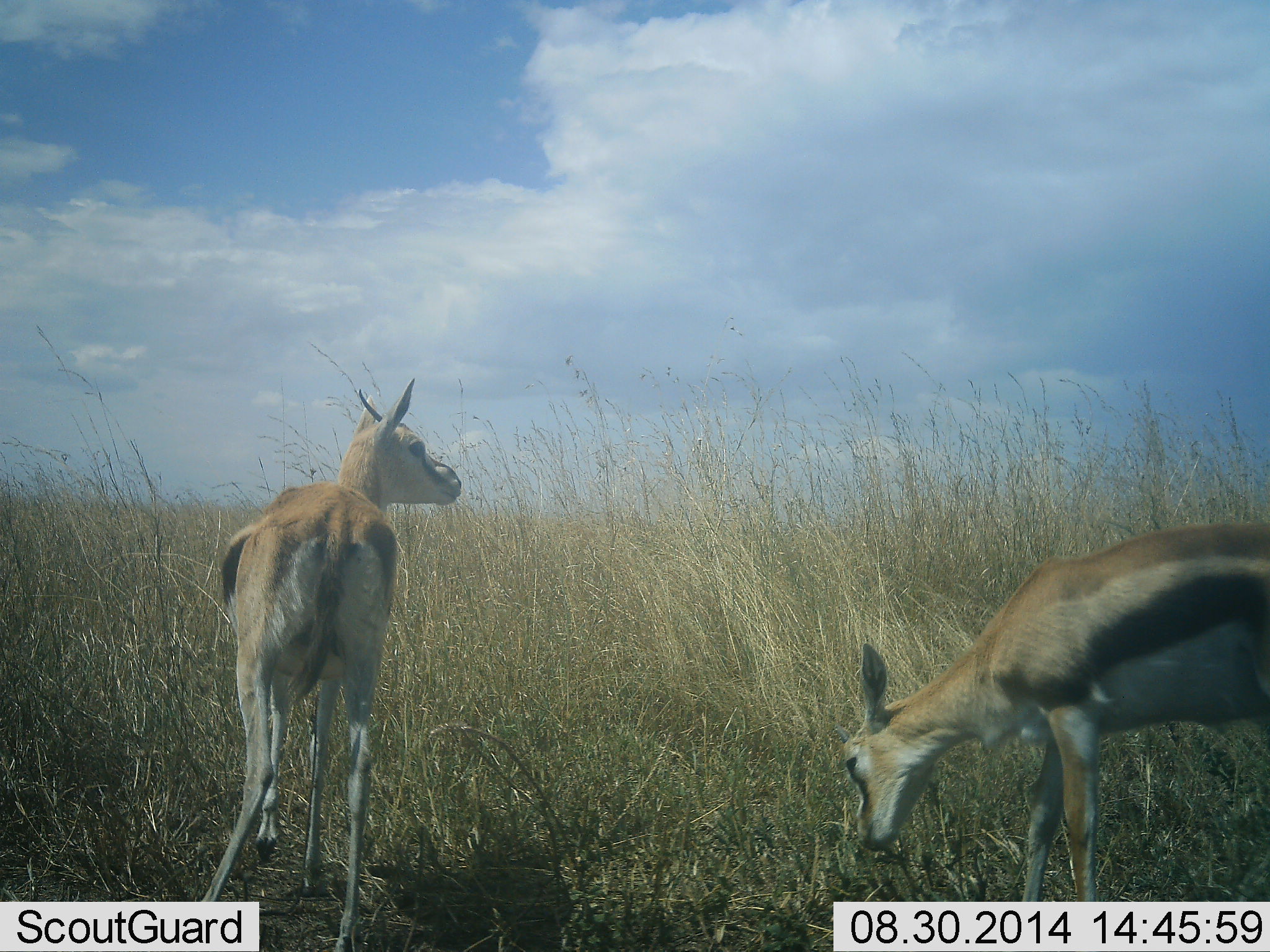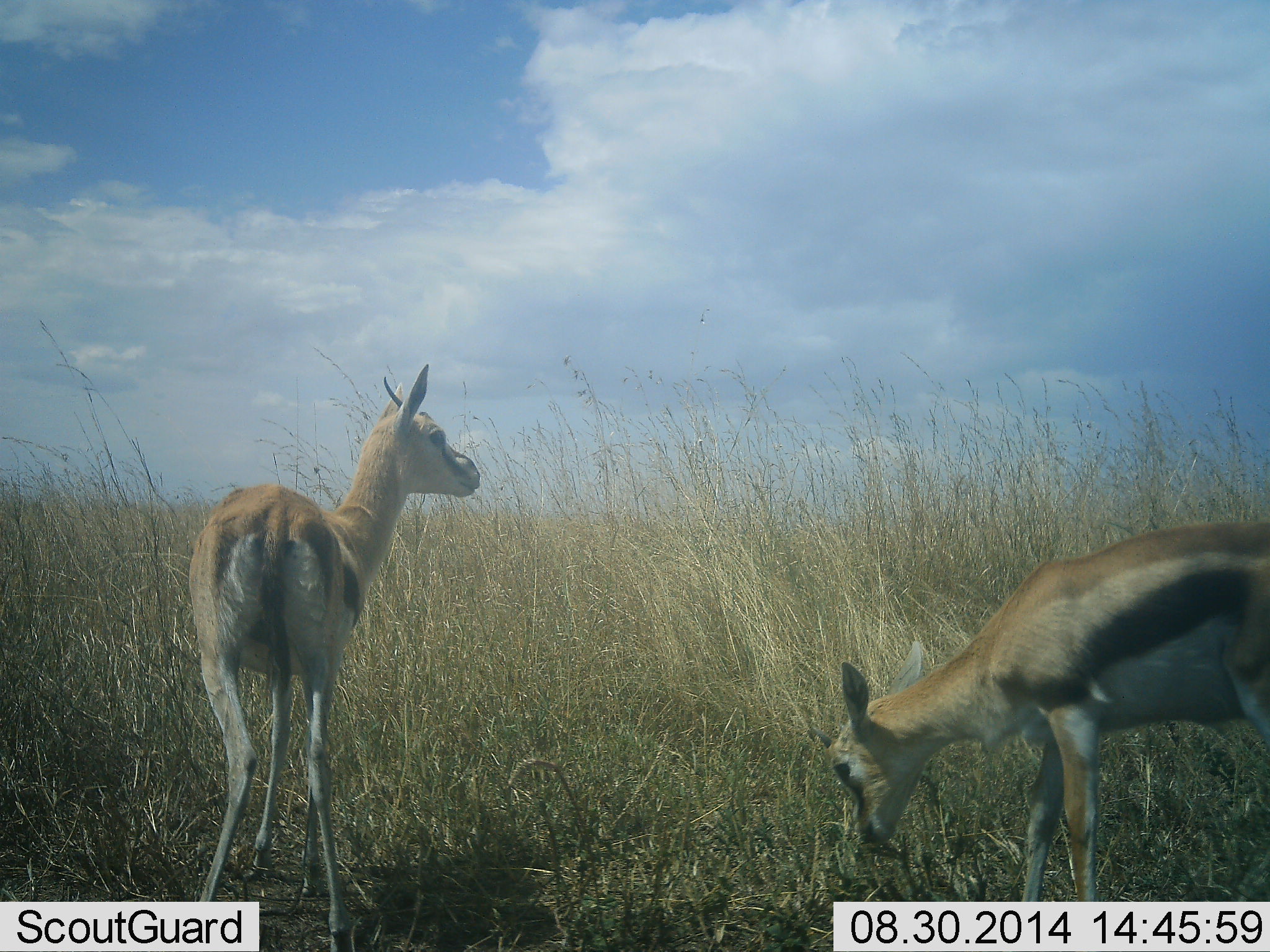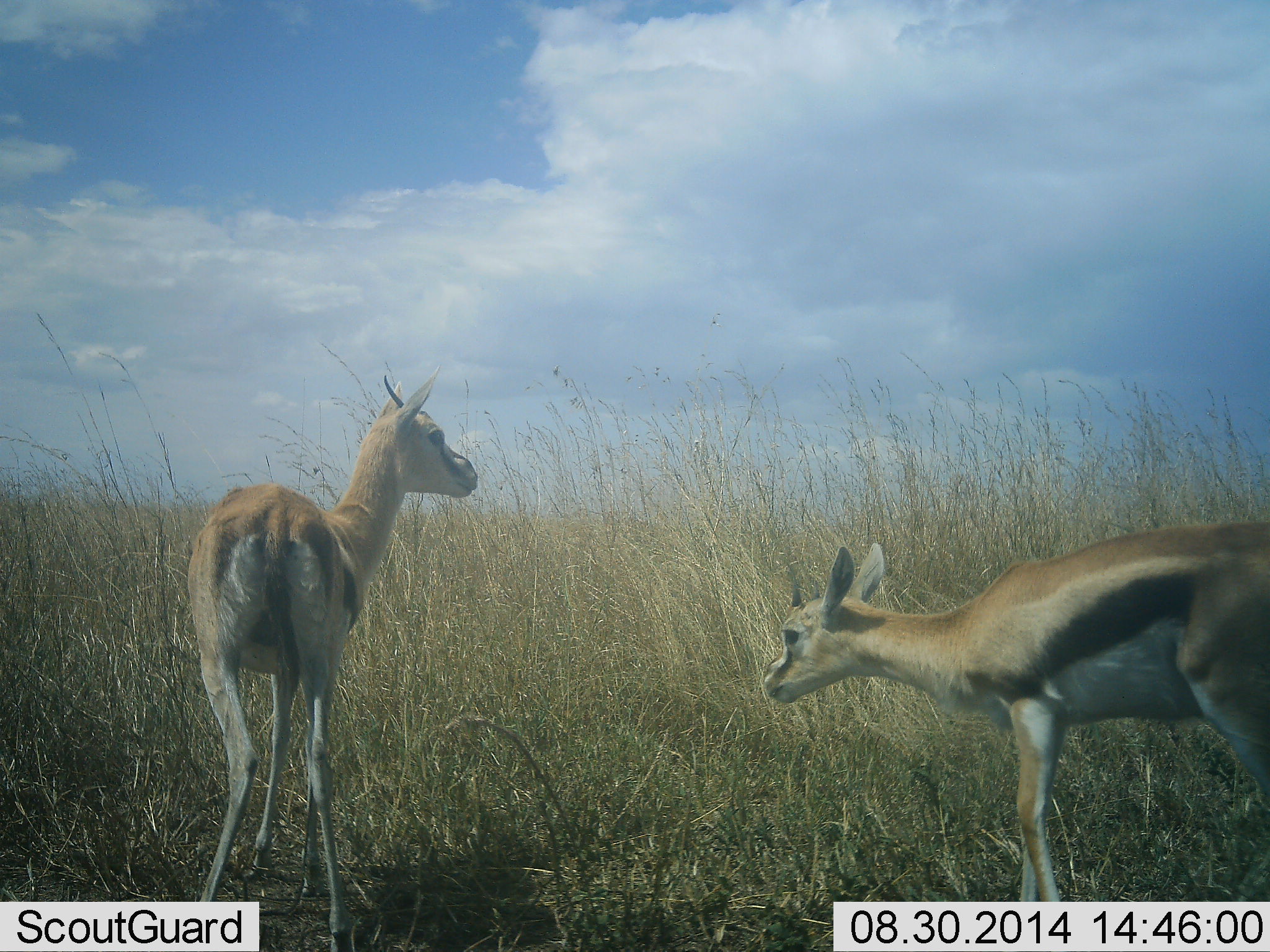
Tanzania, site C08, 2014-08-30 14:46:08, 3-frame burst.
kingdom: Animalia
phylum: Chordata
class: Mammalia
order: Artiodactyla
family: Bovidae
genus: Eudorcas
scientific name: Eudorcas thomsonii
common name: thomson's gazelle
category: gazellethomsons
Gazellethomsons (thomson's gazelle) (Eudorcas thomsonii), count 2. Behavior (volunteer vote fractions): standing 80%, resting 10%, moving 0%, interacting 10%. Young present (vote fraction): 0%. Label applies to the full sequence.